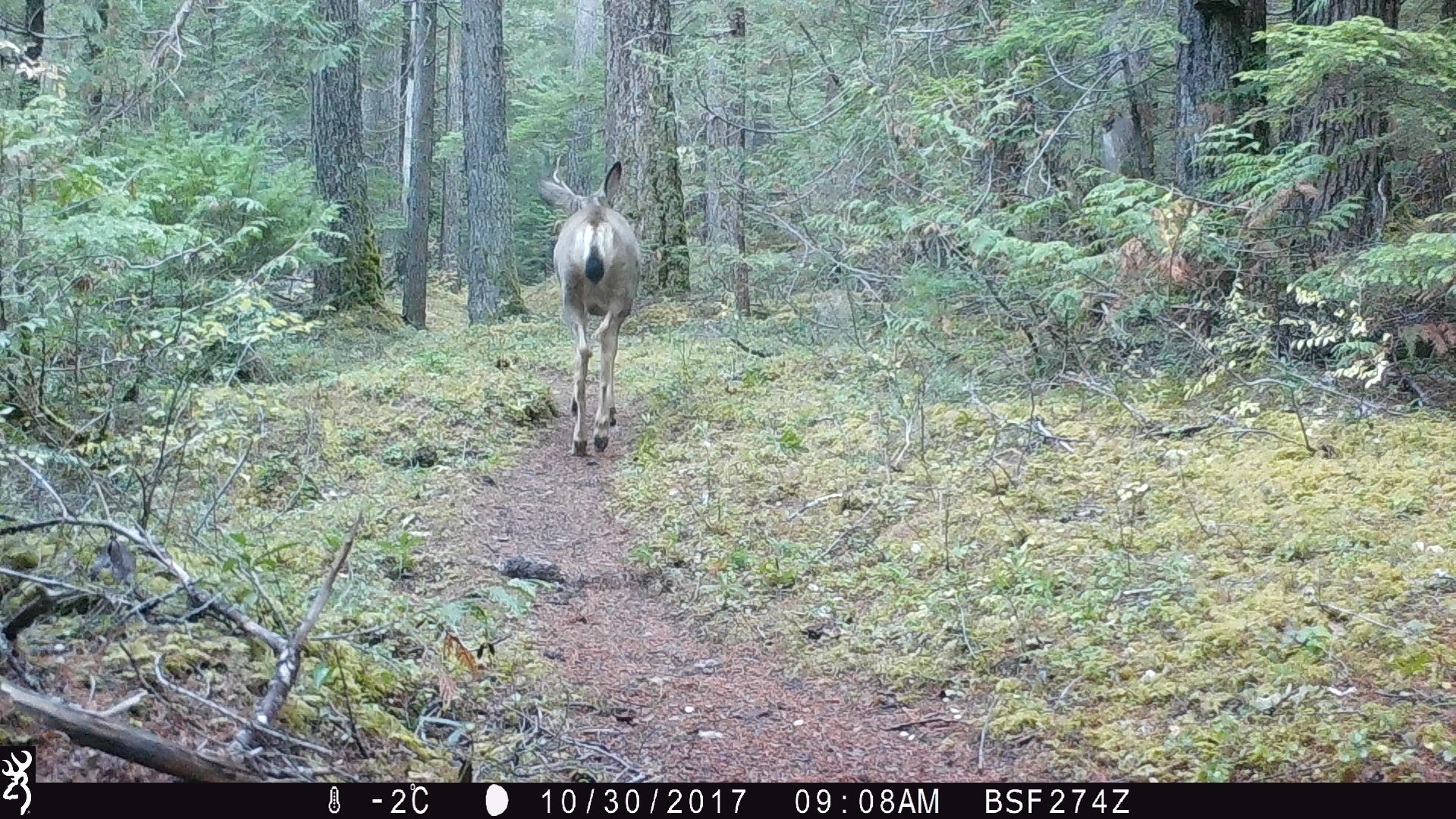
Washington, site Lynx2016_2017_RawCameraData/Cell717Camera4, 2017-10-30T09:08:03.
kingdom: Animalia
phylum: Chordata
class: Mammalia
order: Artiodactyla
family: Cervidae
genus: Odocoileus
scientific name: Odocoileus hemionus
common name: mule deer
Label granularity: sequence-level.